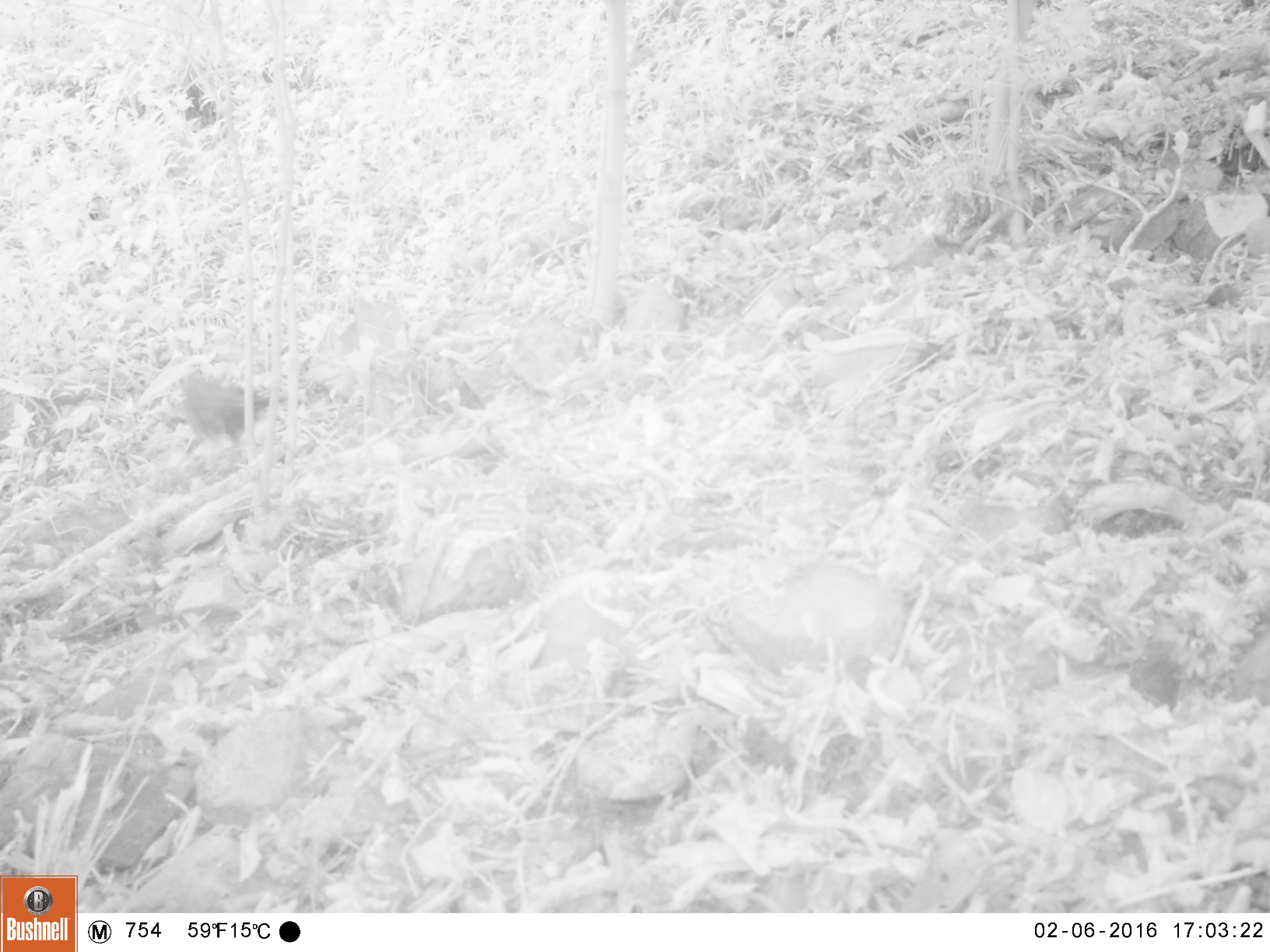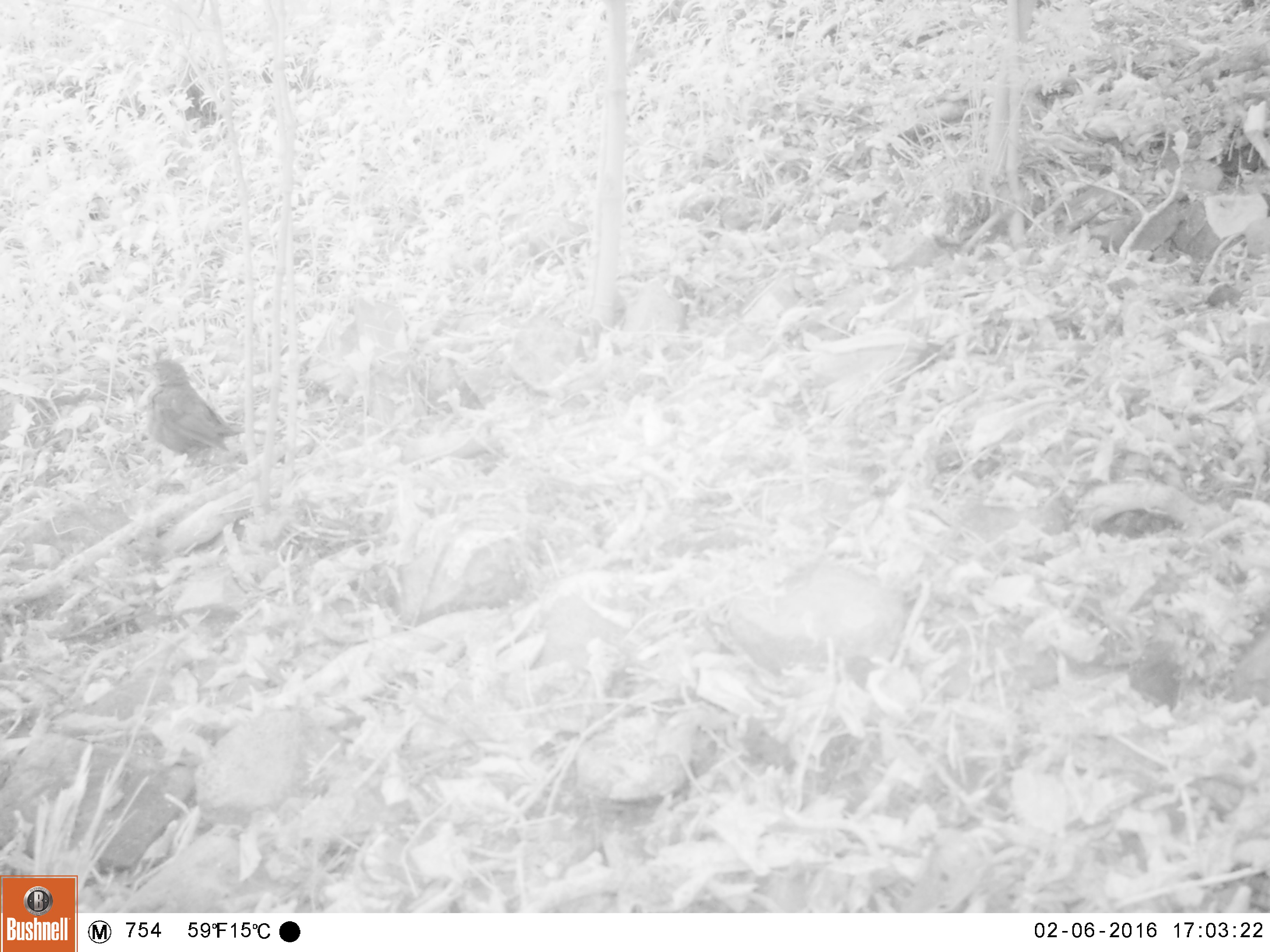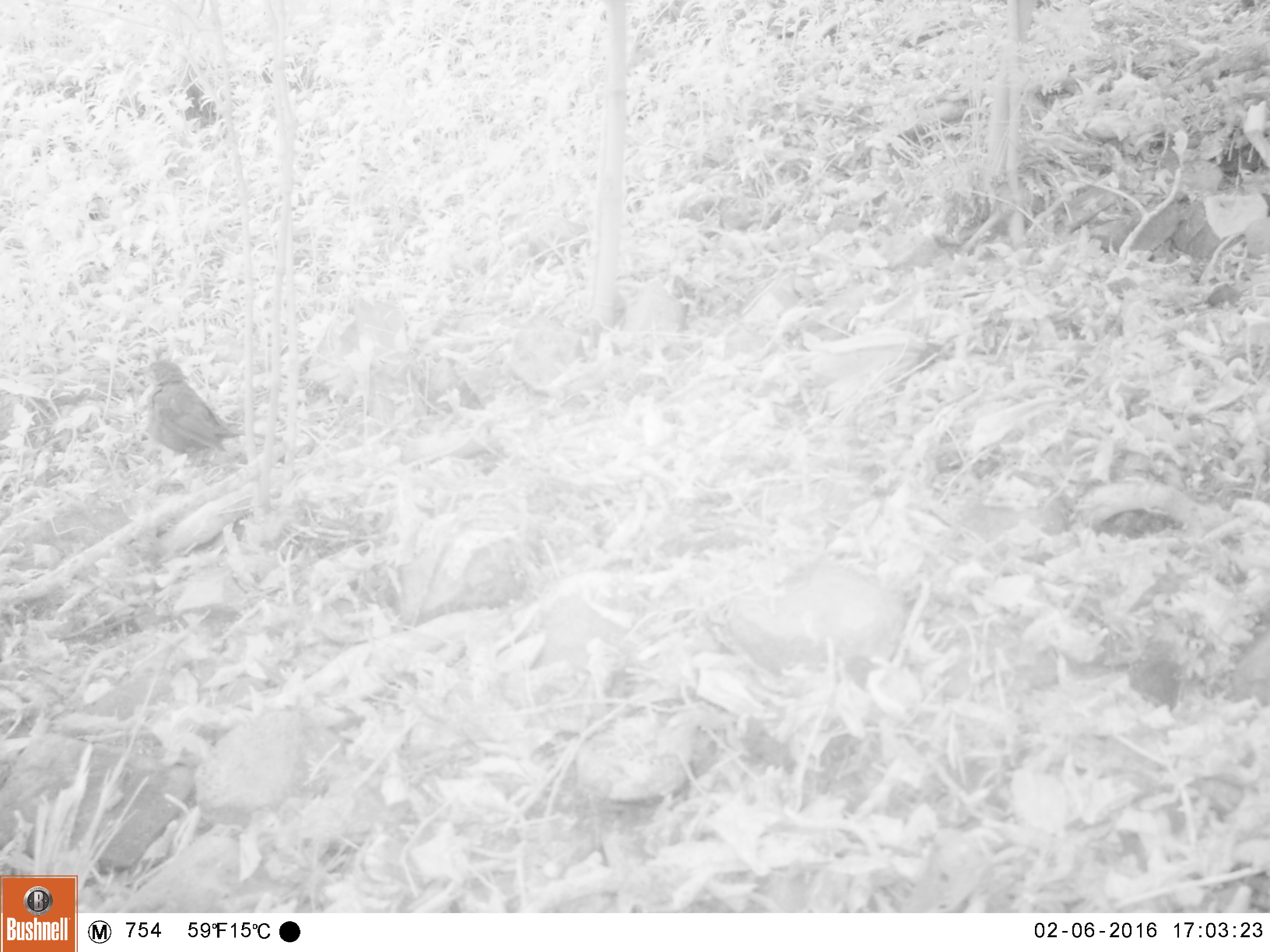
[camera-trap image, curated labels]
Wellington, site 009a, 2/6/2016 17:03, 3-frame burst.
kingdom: Animalia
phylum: Chordata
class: Aves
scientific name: Aves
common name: bird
Bird (Aves).